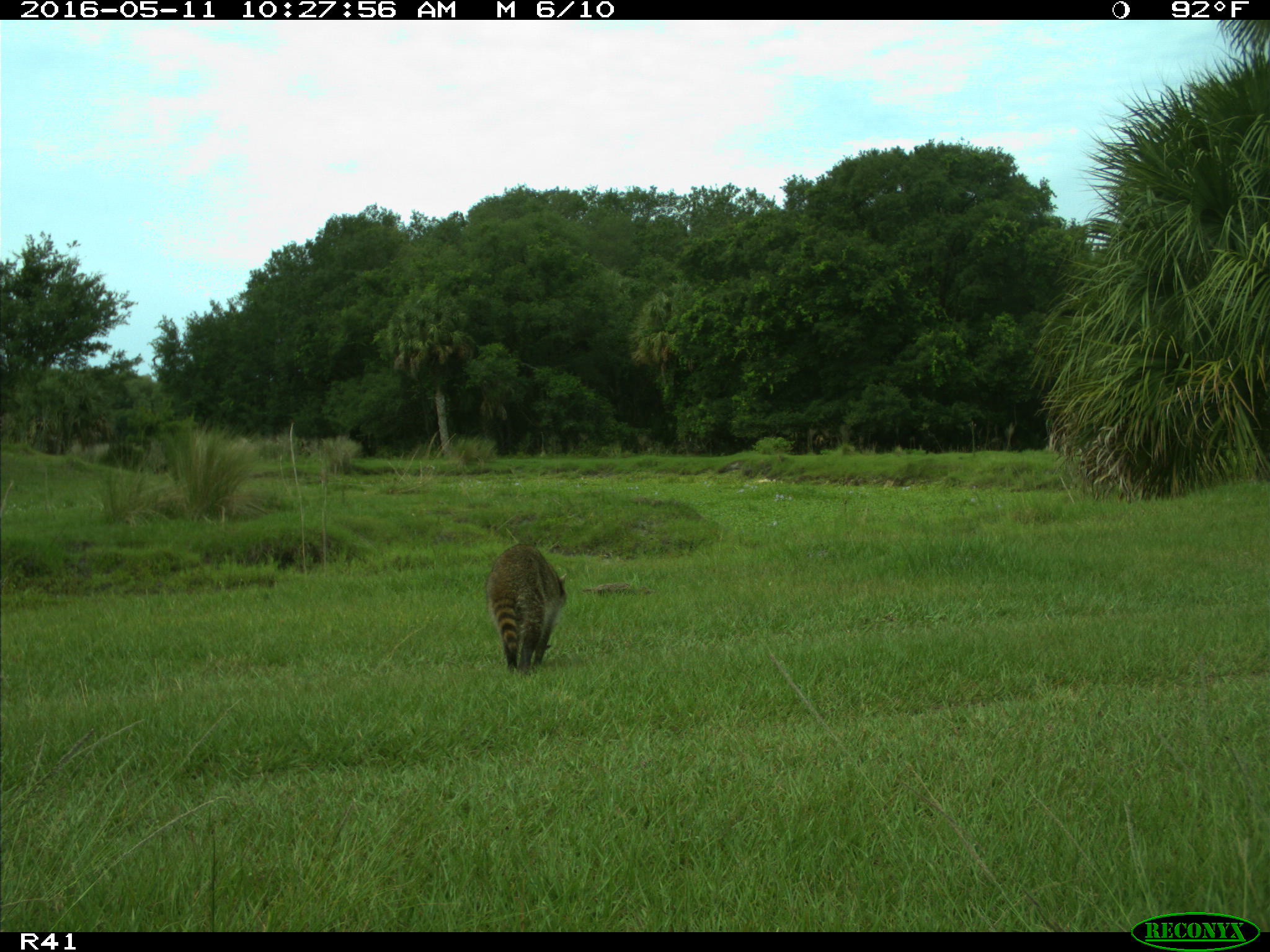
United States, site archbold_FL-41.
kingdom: Animalia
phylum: Chordata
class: Mammalia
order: Carnivora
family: Procyonidae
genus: Procyon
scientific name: Procyon lotor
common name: common raccoon